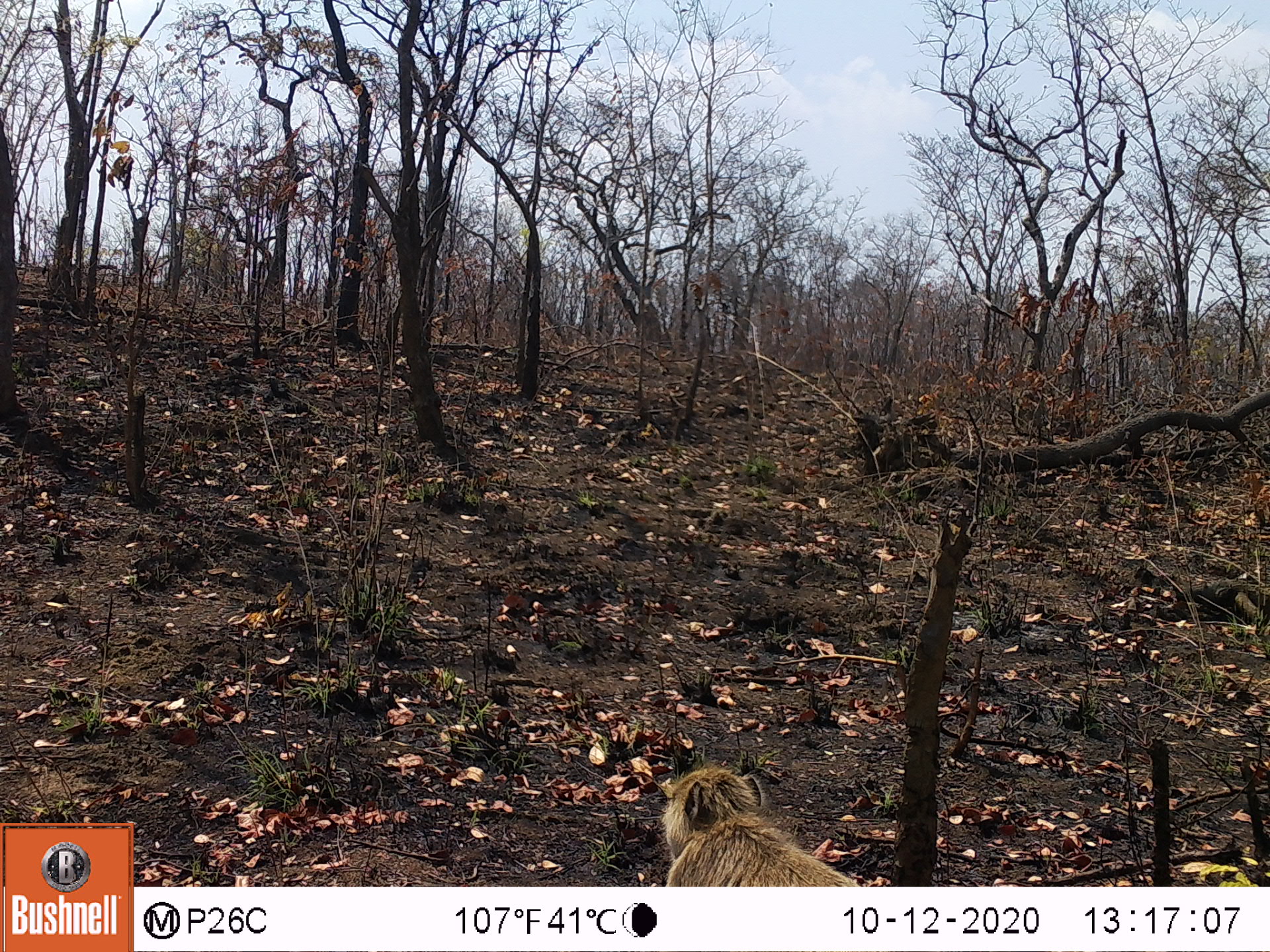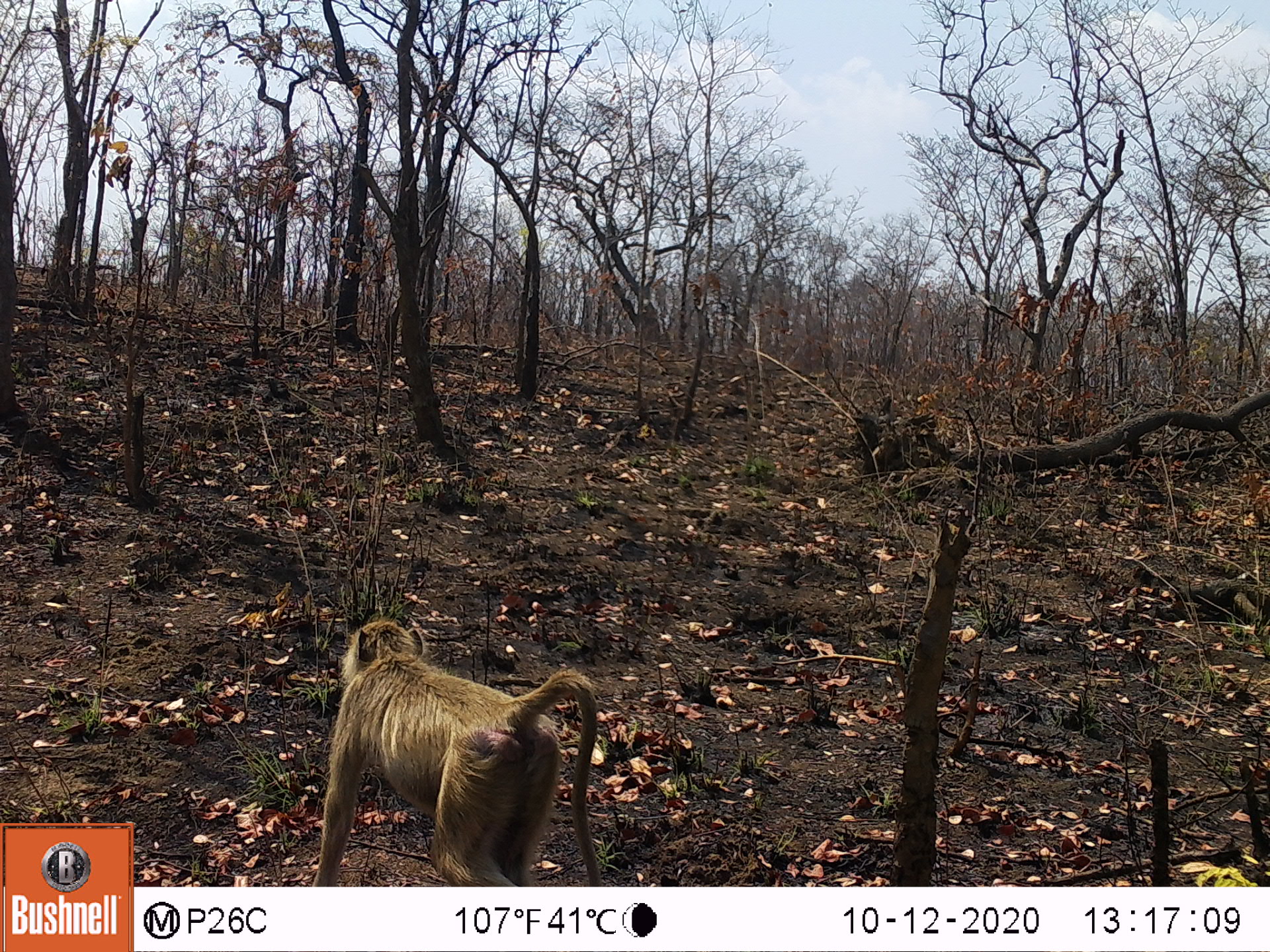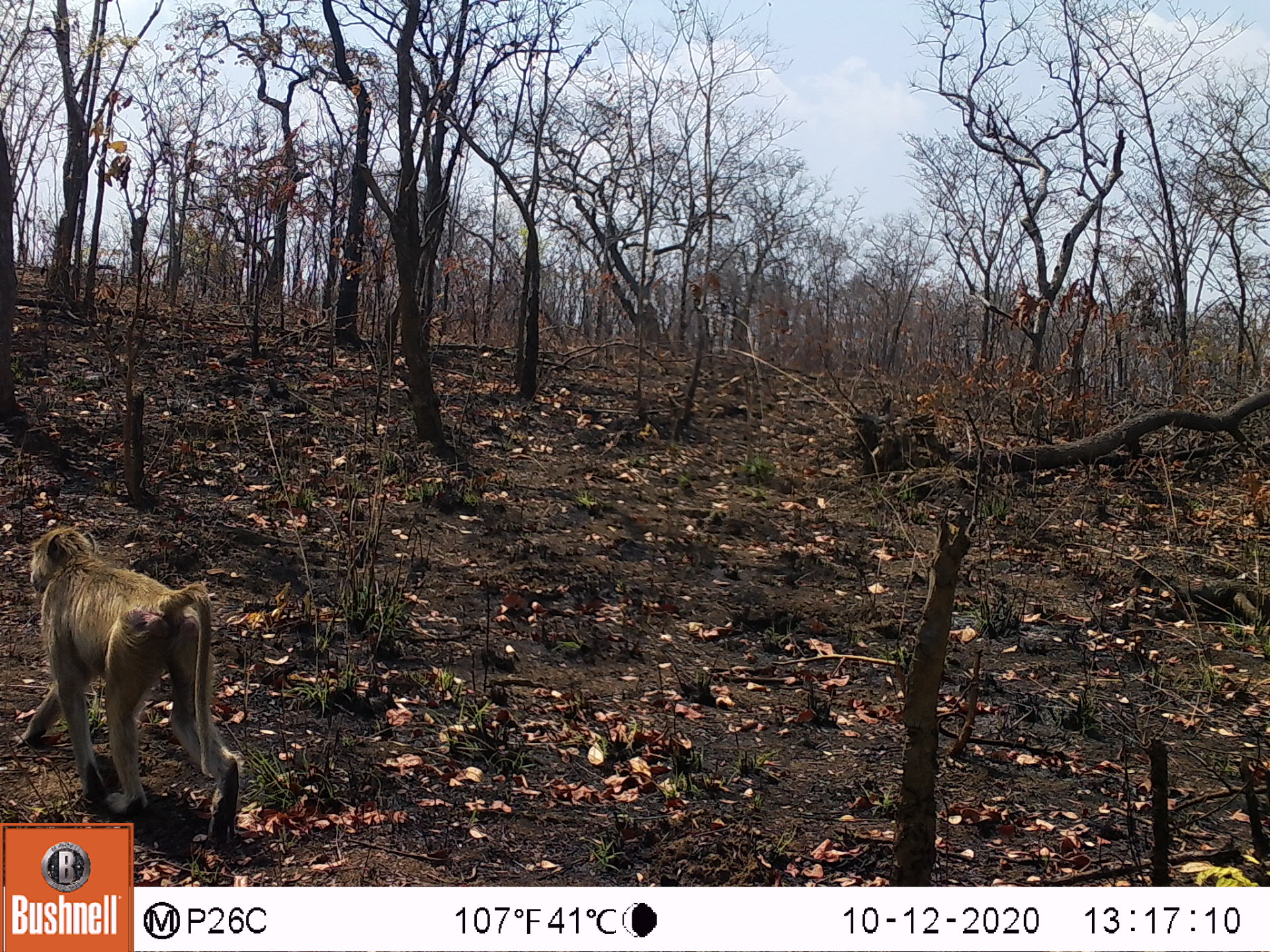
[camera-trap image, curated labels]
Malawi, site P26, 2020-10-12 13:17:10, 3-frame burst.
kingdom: Animalia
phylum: Chordata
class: Mammalia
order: Primates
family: Cercopithecidae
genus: Papio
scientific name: Papio cynocephalus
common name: yellow baboon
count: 1